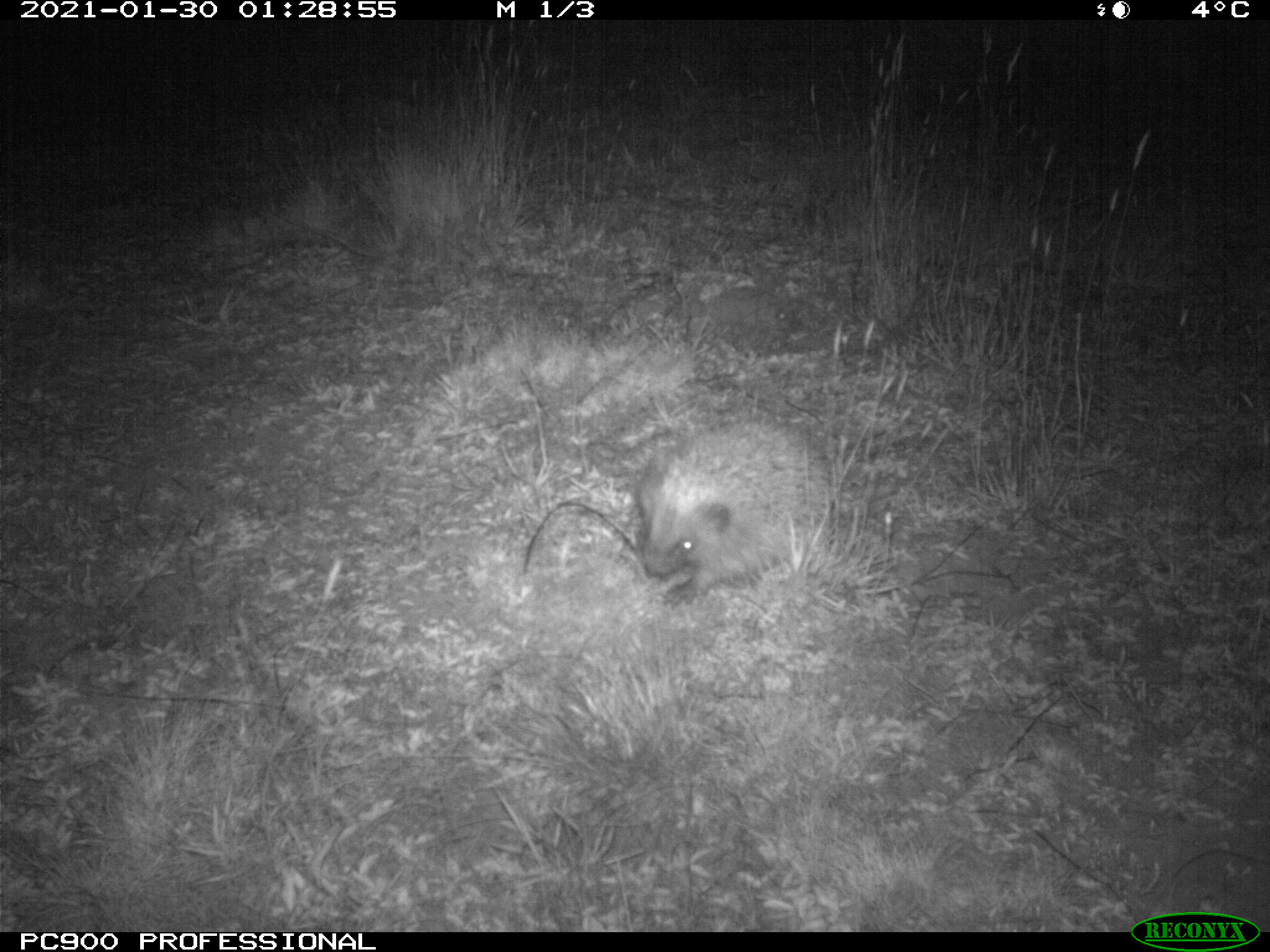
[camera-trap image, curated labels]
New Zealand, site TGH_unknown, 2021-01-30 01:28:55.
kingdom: Animalia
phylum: Chordata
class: Mammalia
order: Eulipotyphla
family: Erinaceidae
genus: Erinaceus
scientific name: Erinaceus europaeus europaeus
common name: european hedgehog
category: hedgehog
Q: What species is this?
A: Hedgehog (european hedgehog) (Erinaceus europaeus europaeus).